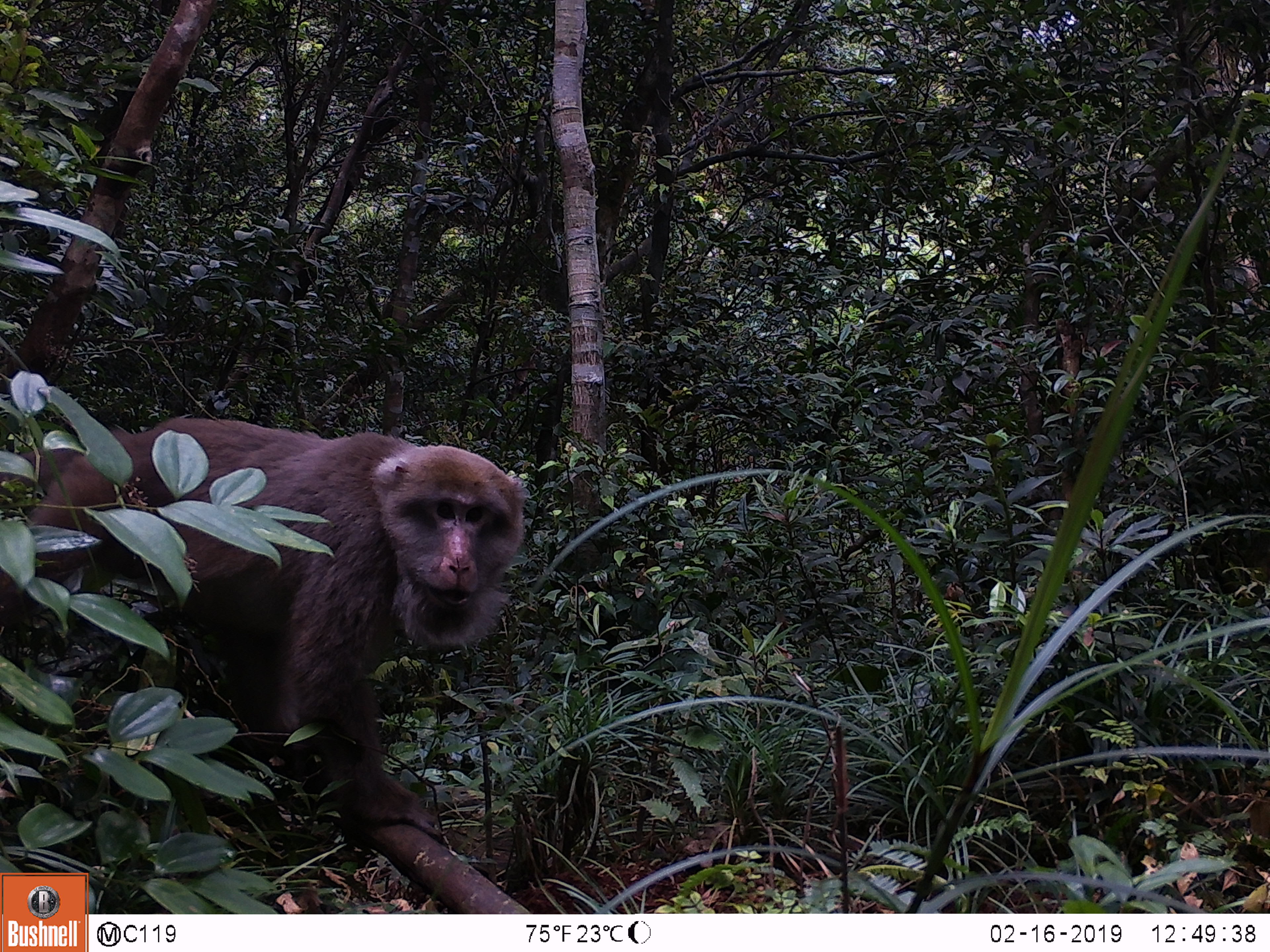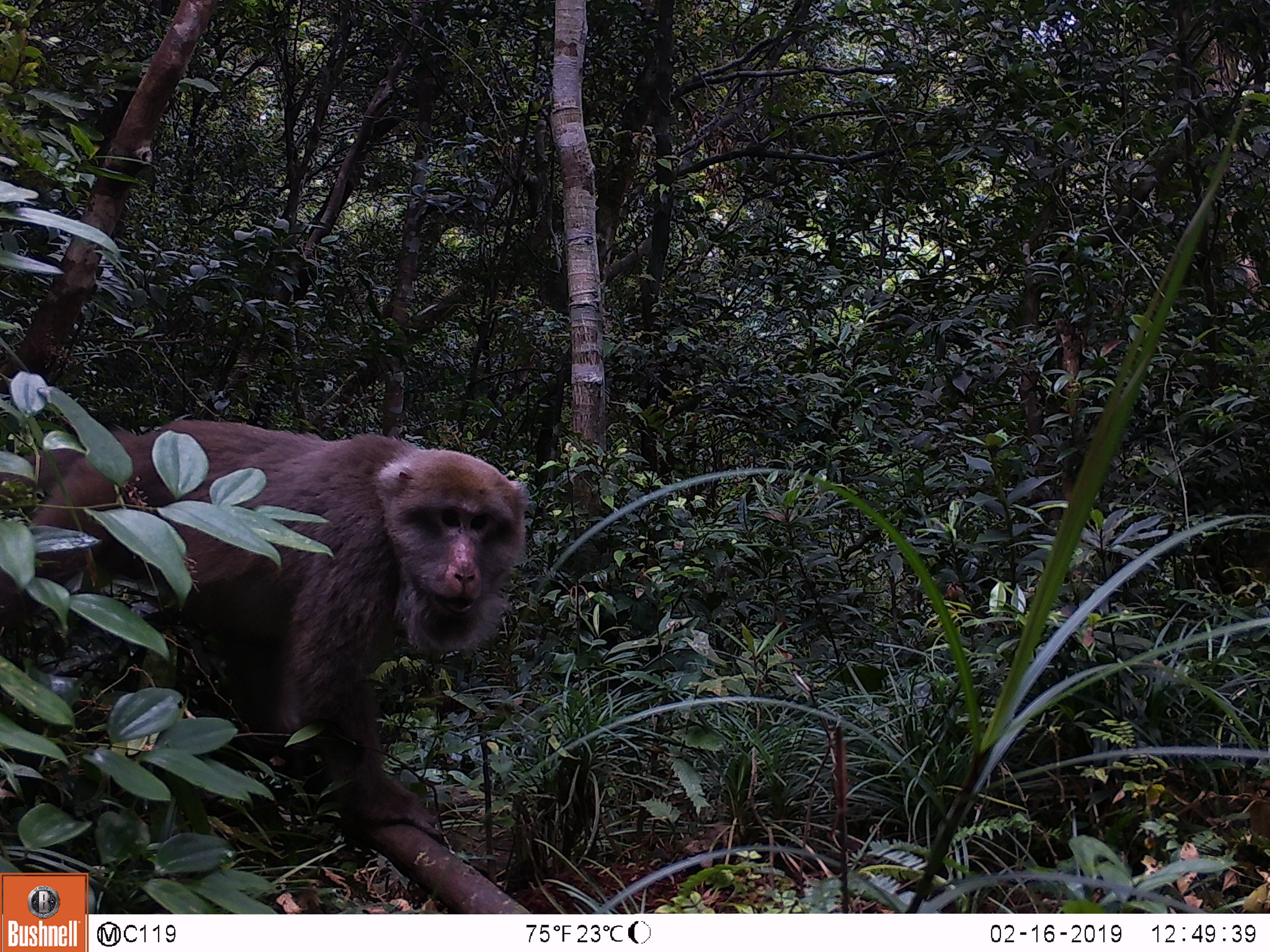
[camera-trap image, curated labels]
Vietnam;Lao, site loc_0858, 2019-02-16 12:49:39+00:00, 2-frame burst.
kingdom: Animalia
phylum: Chordata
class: Mammalia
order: Primates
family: Cercopithecidae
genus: Macaca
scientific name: Macaca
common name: macaque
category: macaque not stump tailed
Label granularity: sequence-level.